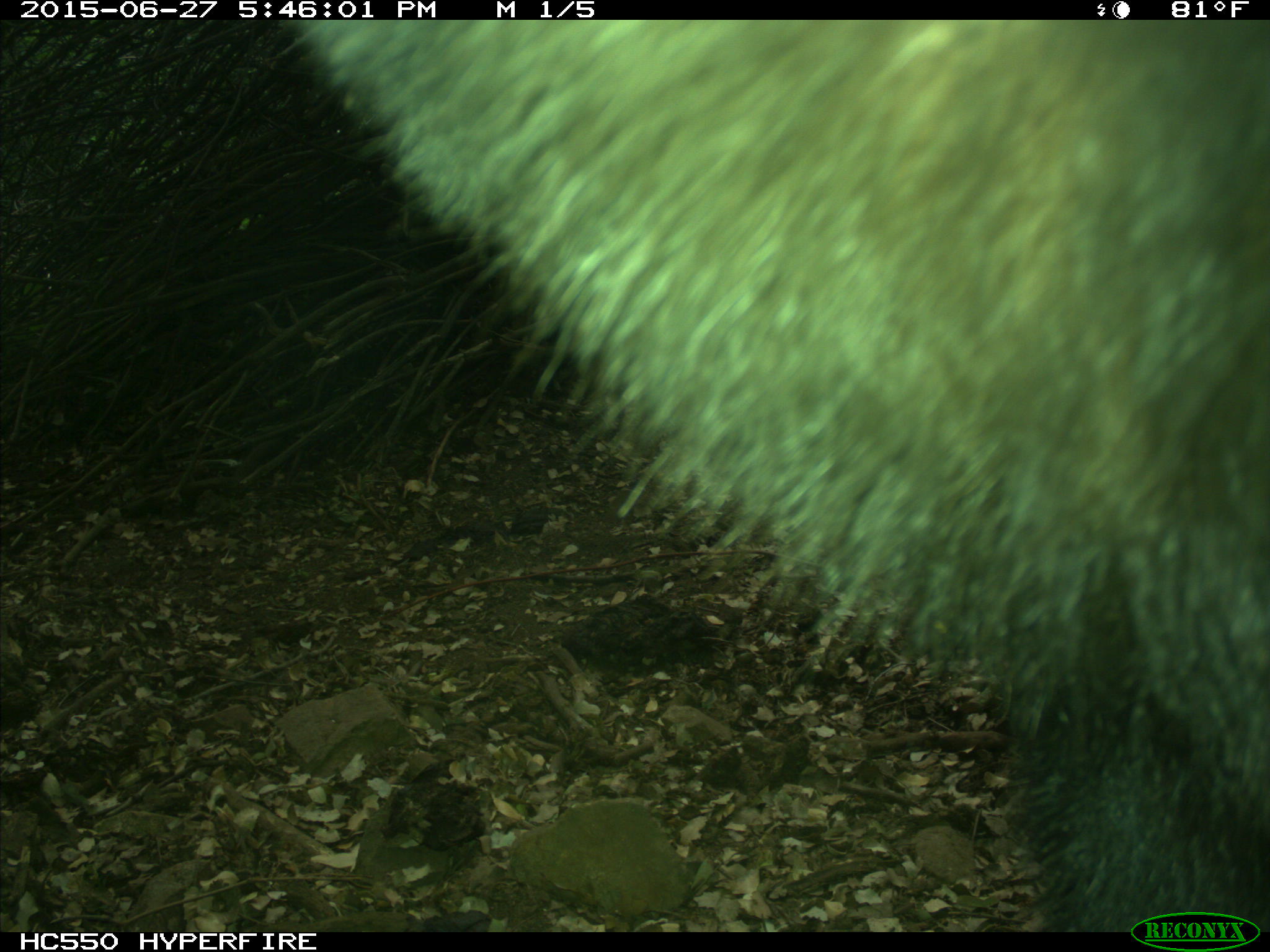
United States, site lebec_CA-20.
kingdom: Animalia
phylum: Chordata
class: Mammalia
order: Carnivora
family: Ursidae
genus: Ursus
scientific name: Ursus americanus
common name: american black bear